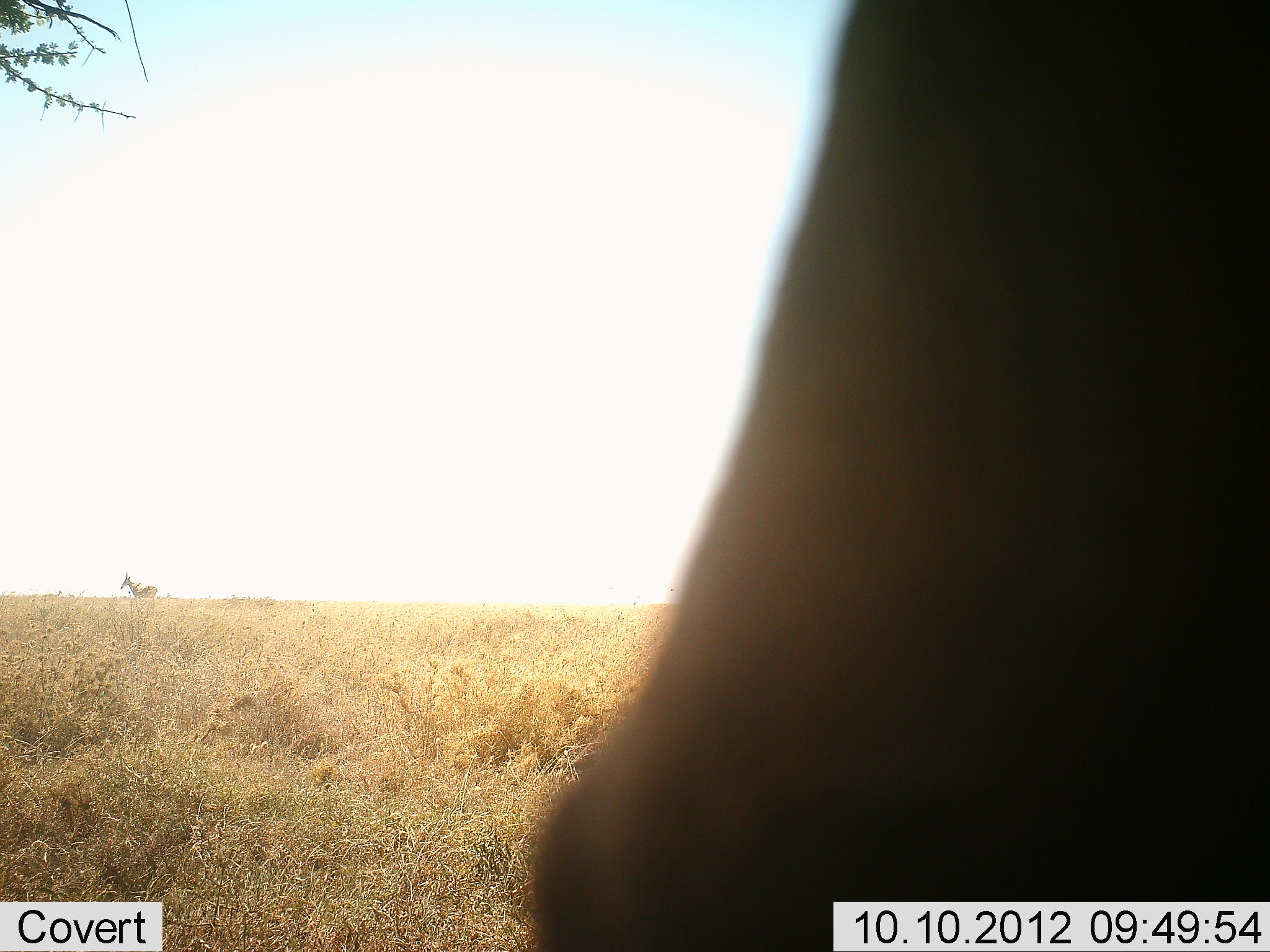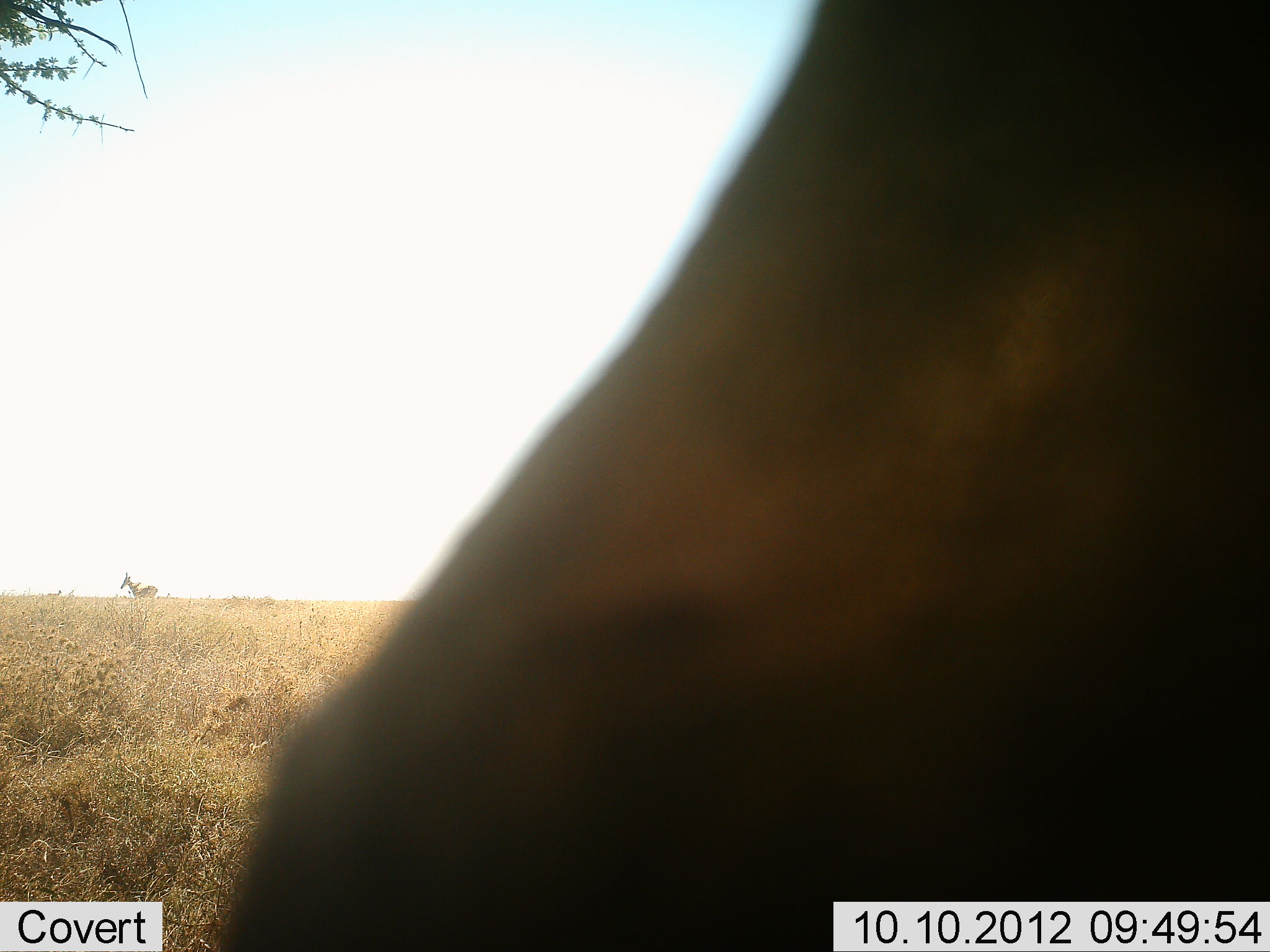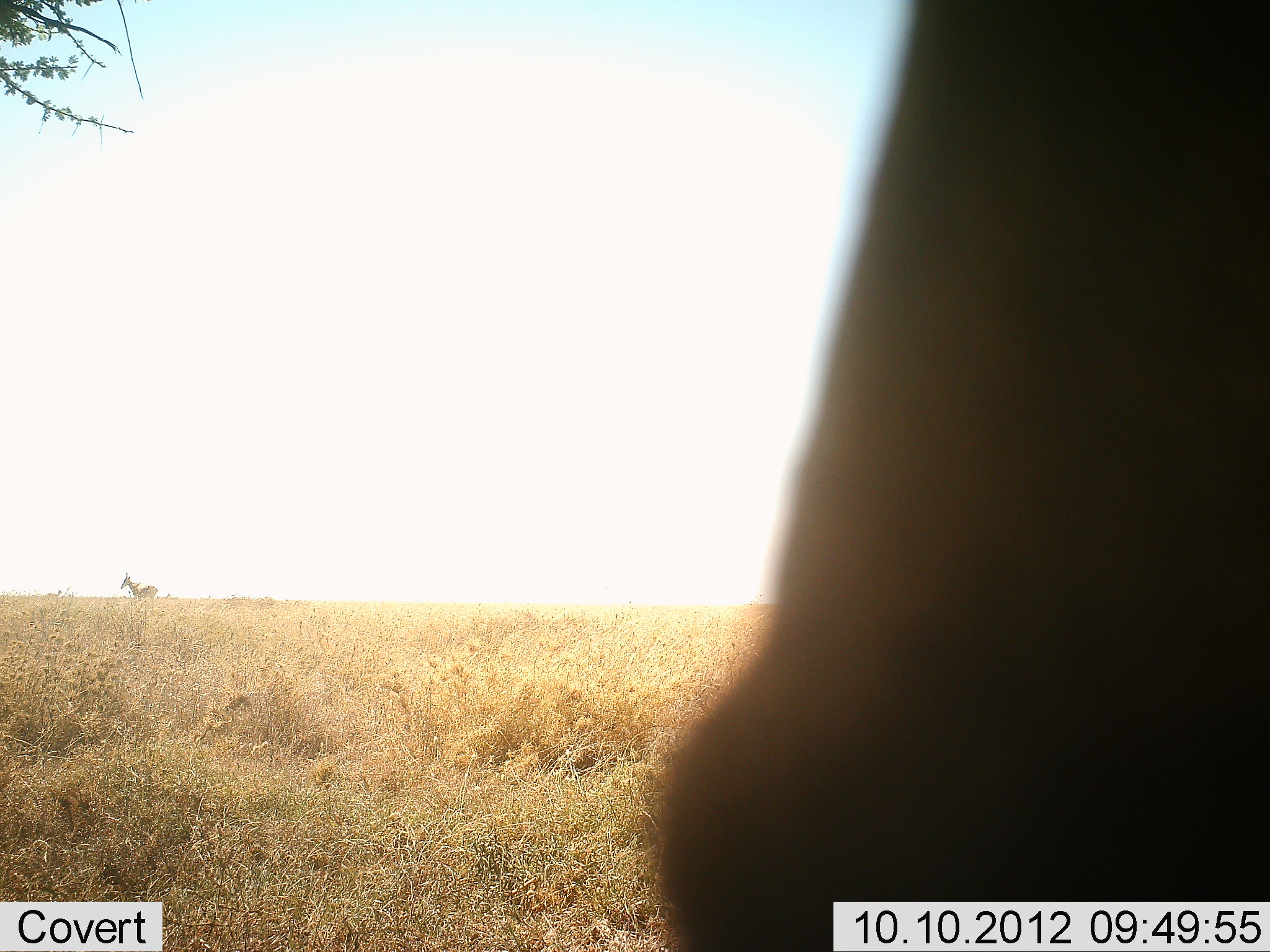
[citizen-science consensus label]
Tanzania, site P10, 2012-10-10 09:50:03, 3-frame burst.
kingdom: Animalia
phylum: Chordata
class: Mammalia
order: Artiodactyla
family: Bovidae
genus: Alcelaphus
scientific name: Alcelaphus buselaphus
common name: hartebeest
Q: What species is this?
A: Hartebeest (Alcelaphus buselaphus).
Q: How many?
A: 2.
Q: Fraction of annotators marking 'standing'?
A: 100%.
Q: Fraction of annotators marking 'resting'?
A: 0%.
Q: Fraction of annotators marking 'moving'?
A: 0%.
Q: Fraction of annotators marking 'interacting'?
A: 0%.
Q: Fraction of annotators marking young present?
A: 0%.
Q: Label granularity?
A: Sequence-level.